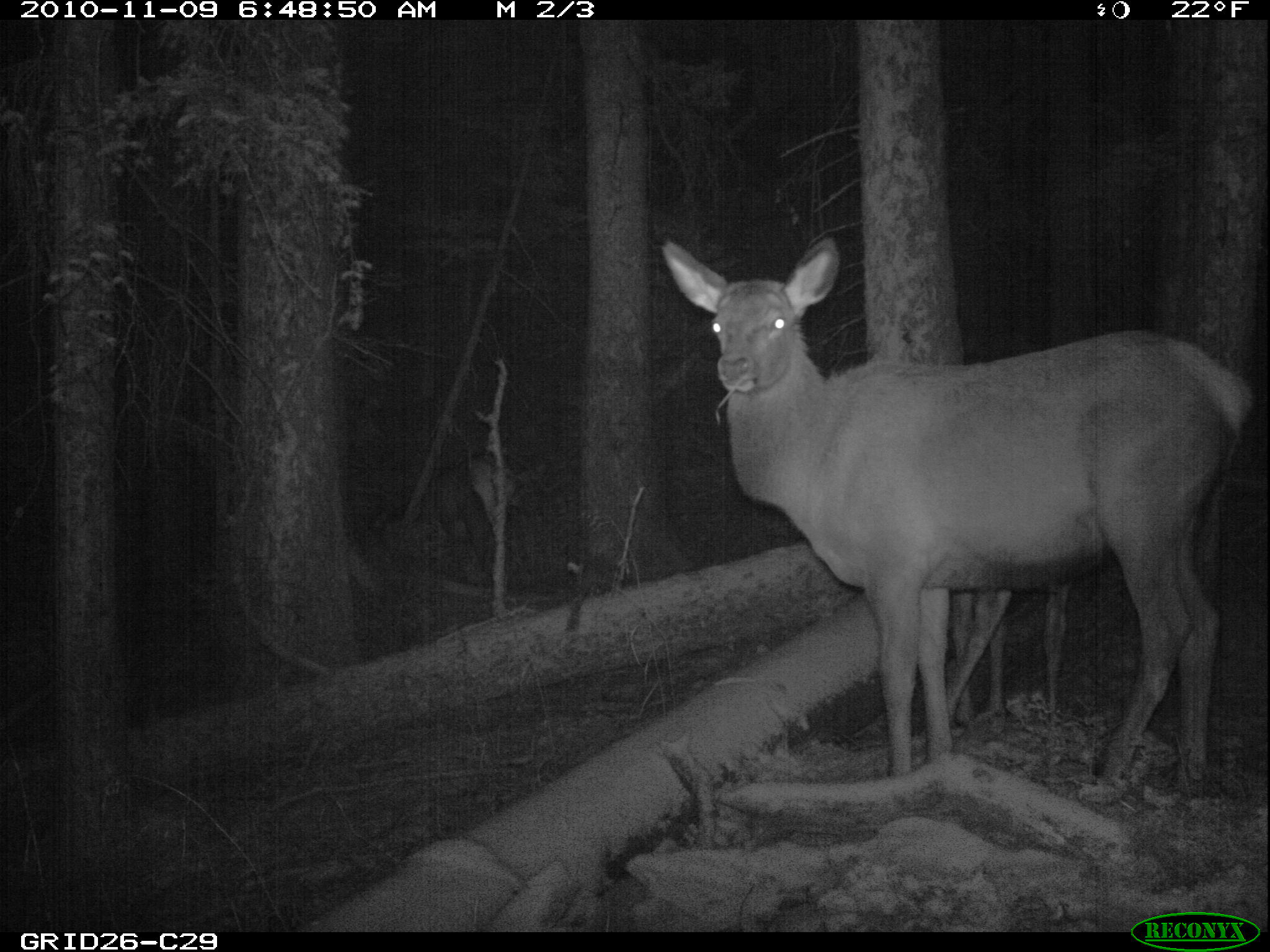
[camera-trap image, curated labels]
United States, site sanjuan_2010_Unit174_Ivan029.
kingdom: Animalia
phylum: Chordata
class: Mammalia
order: Artiodactyla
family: Cervidae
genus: Cervus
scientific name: Cervus elaphus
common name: red deer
Cervus elaphus (red deer).